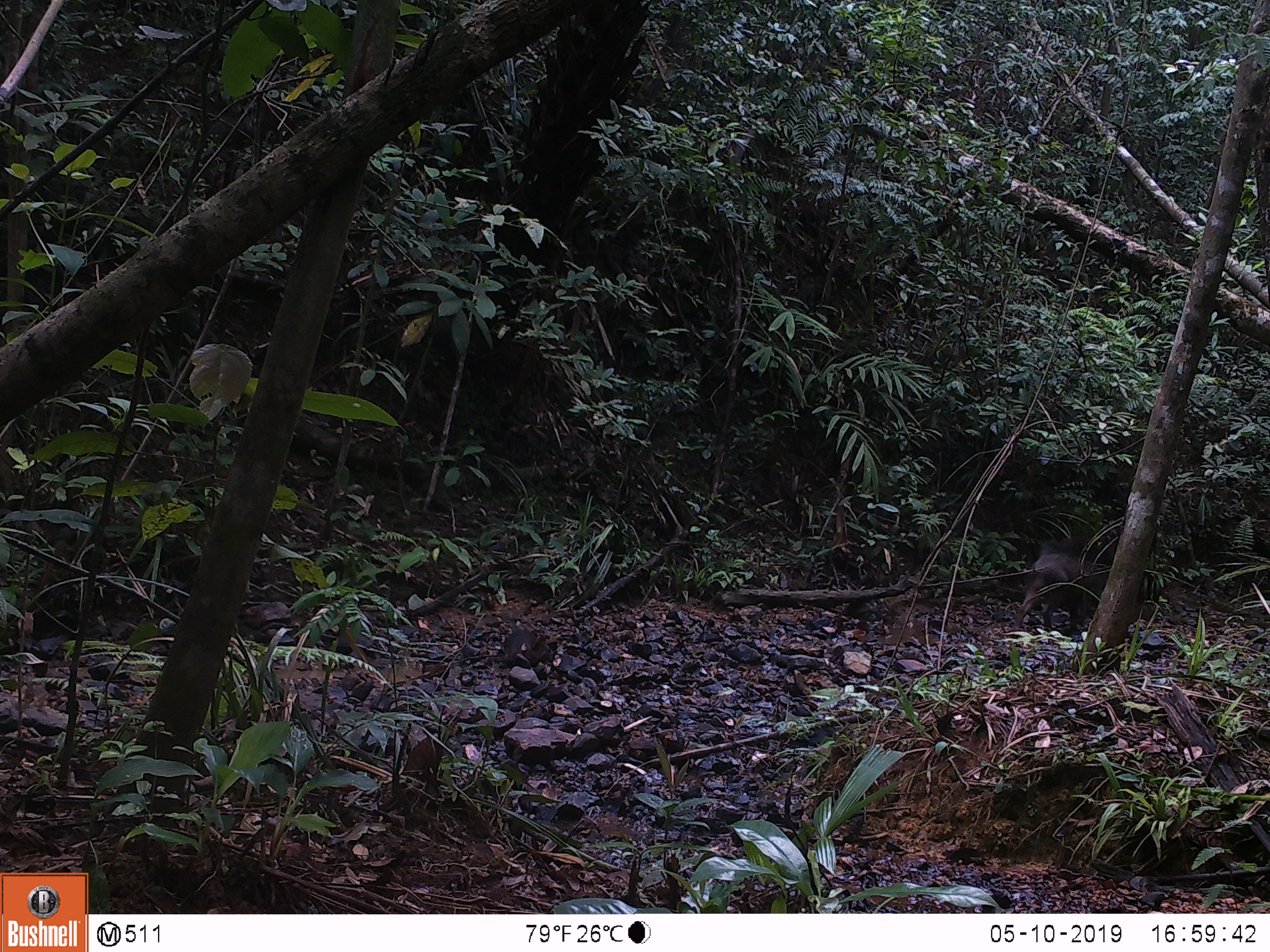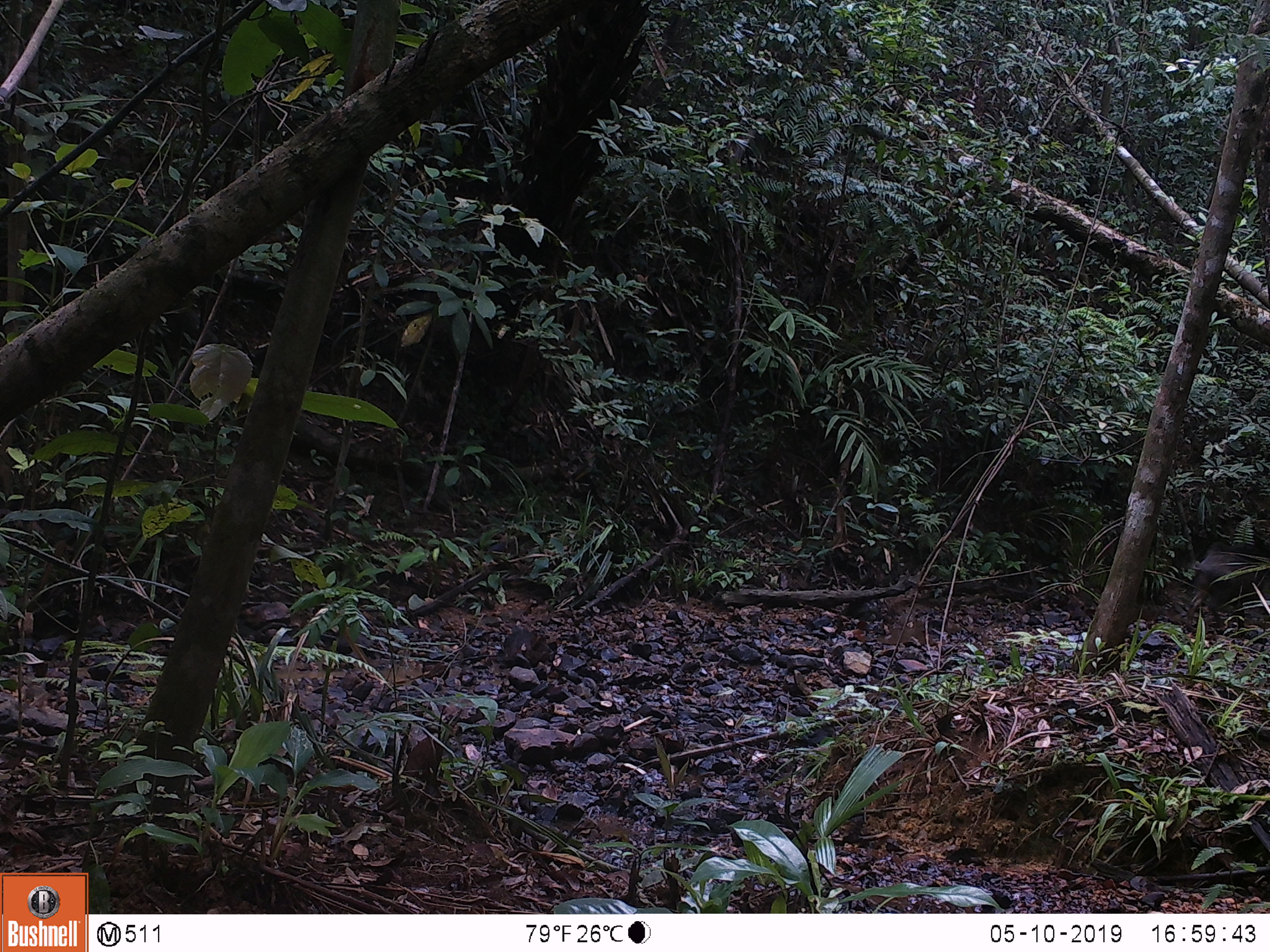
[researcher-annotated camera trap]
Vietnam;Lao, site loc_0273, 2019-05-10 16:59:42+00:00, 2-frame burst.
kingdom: Animalia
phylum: Chordata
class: Mammalia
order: Artiodactyla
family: Suidae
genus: Sus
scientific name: Sus scrofa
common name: eurasian wild pig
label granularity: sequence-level